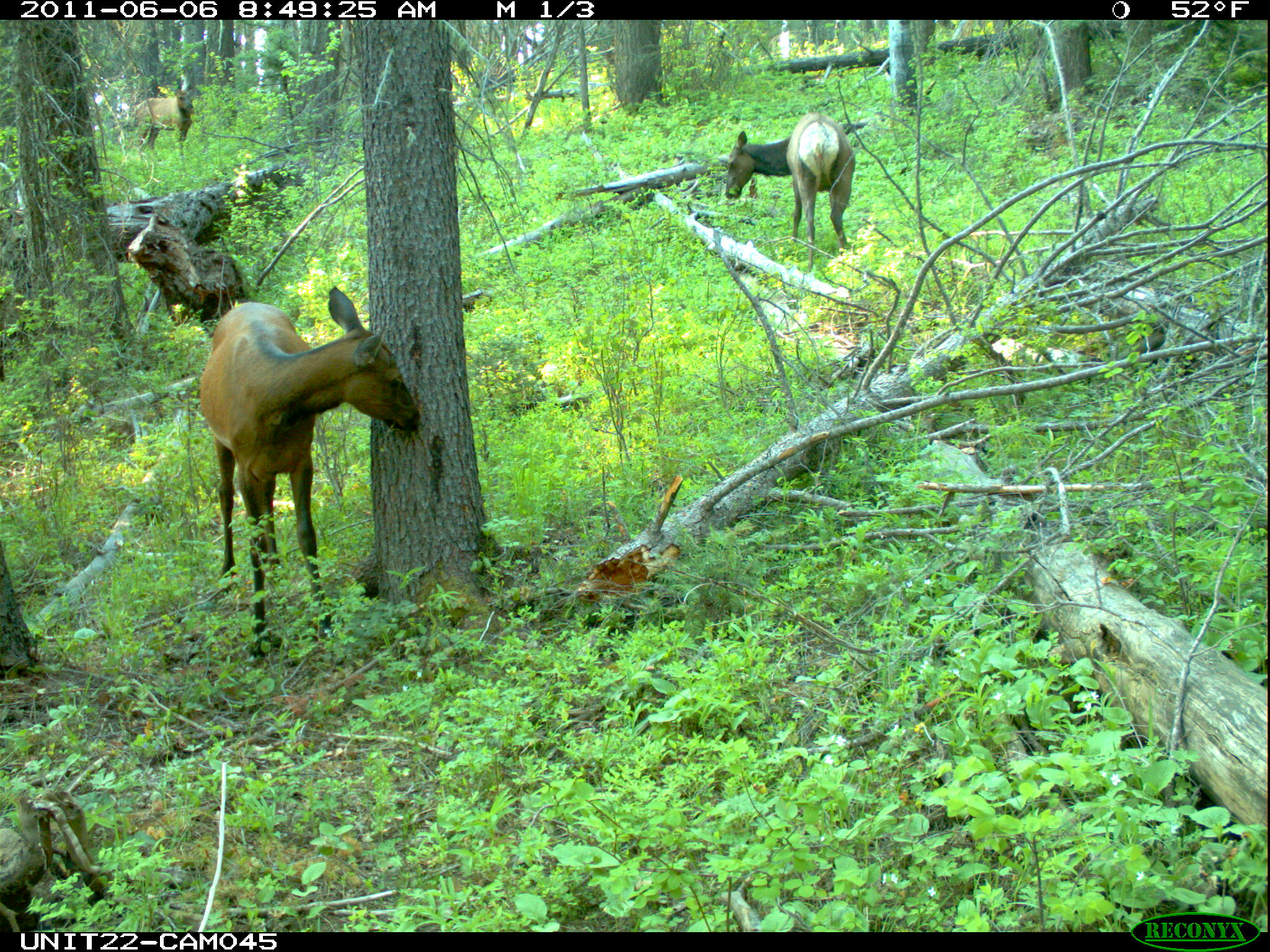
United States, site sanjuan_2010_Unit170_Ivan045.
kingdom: Animalia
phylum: Chordata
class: Mammalia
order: Artiodactyla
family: Cervidae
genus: Cervus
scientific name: Cervus elaphus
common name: red deer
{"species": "Cervus elaphus (red deer)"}